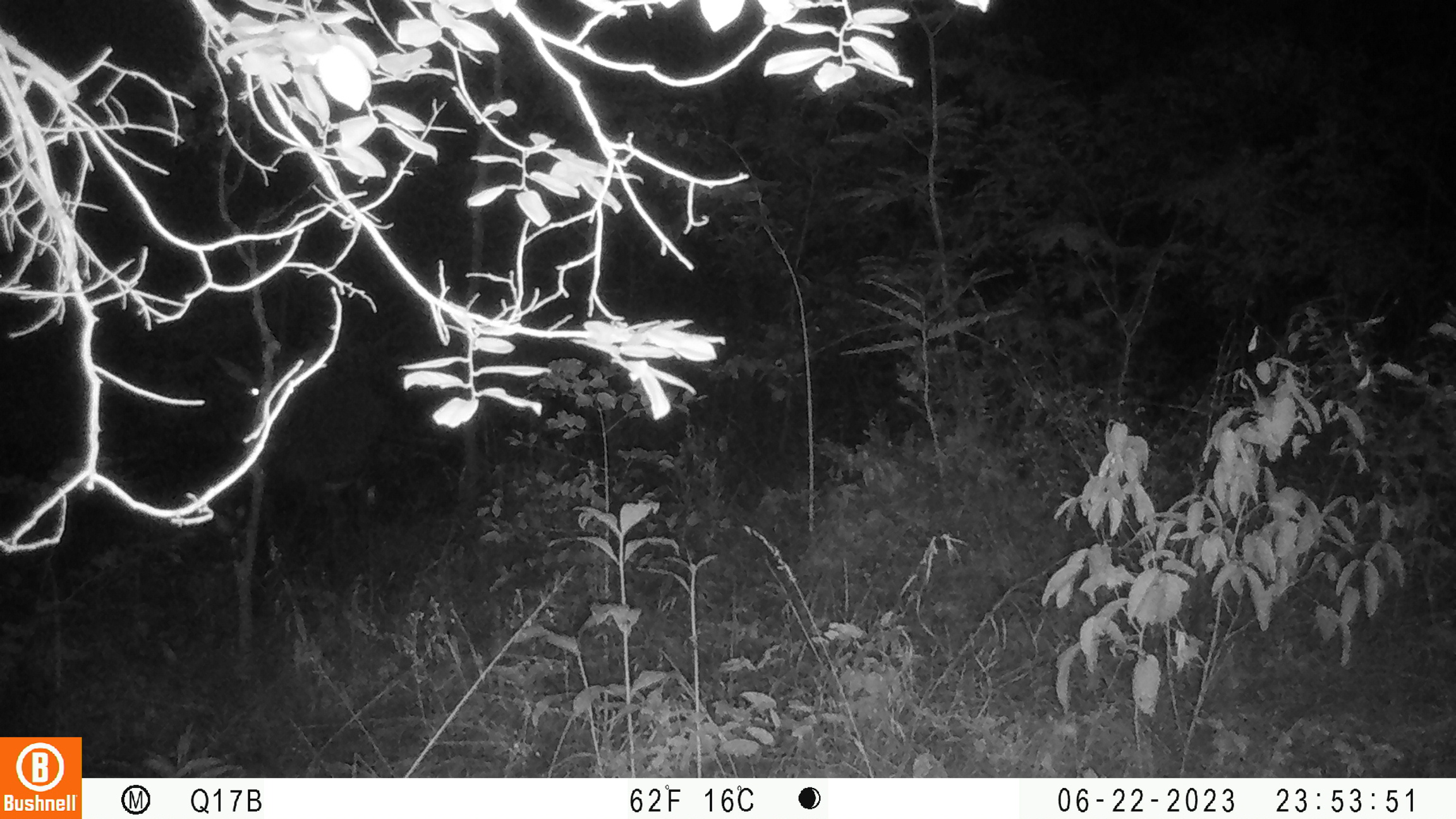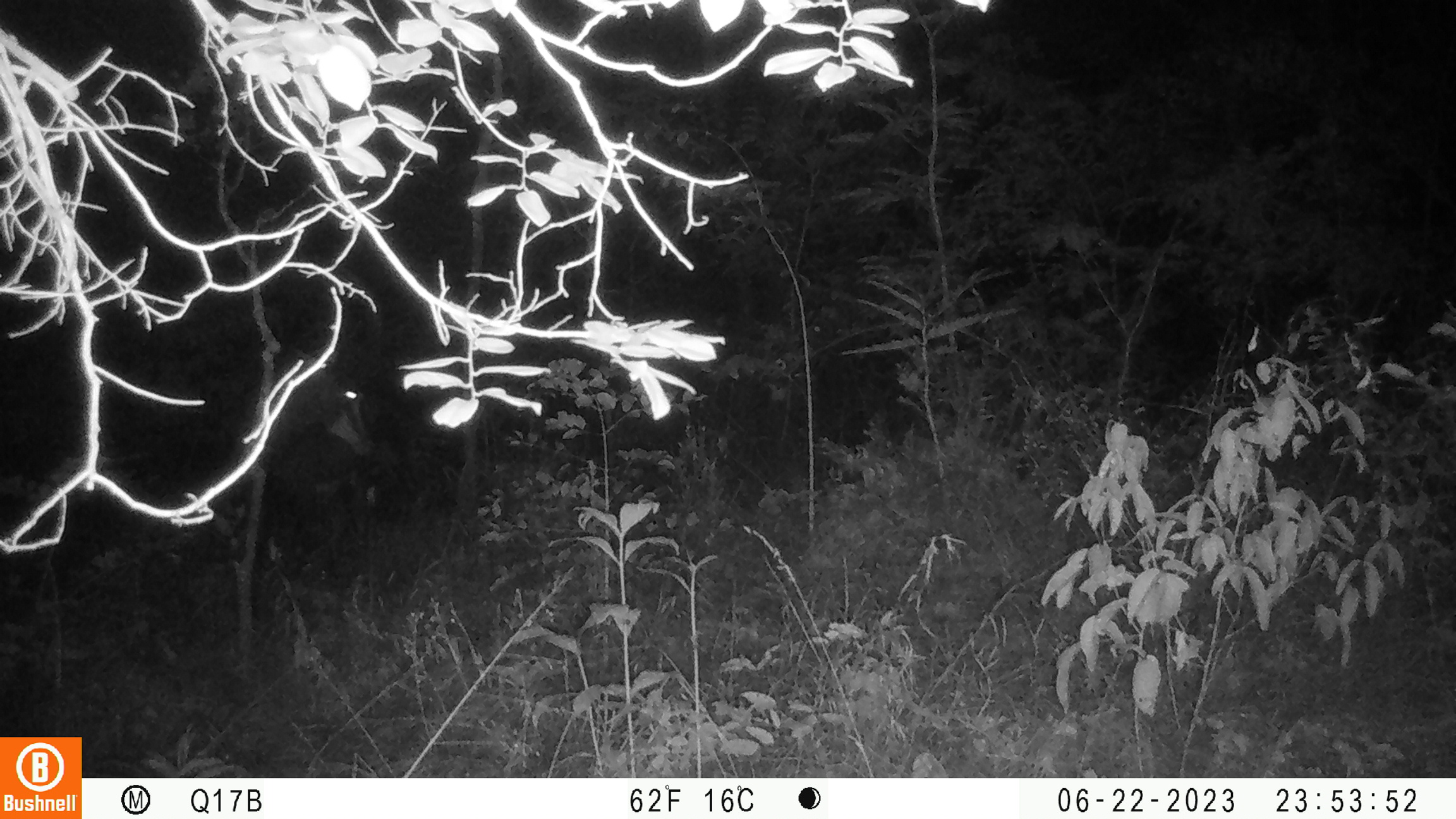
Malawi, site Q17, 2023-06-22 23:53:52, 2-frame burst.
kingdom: Animalia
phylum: Chordata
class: Mammalia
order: Artiodactyla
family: Bovidae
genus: Hippotragus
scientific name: Hippotragus niger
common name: sable antelope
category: sable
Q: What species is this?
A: Sable (sable antelope) (Hippotragus niger).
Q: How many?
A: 1.